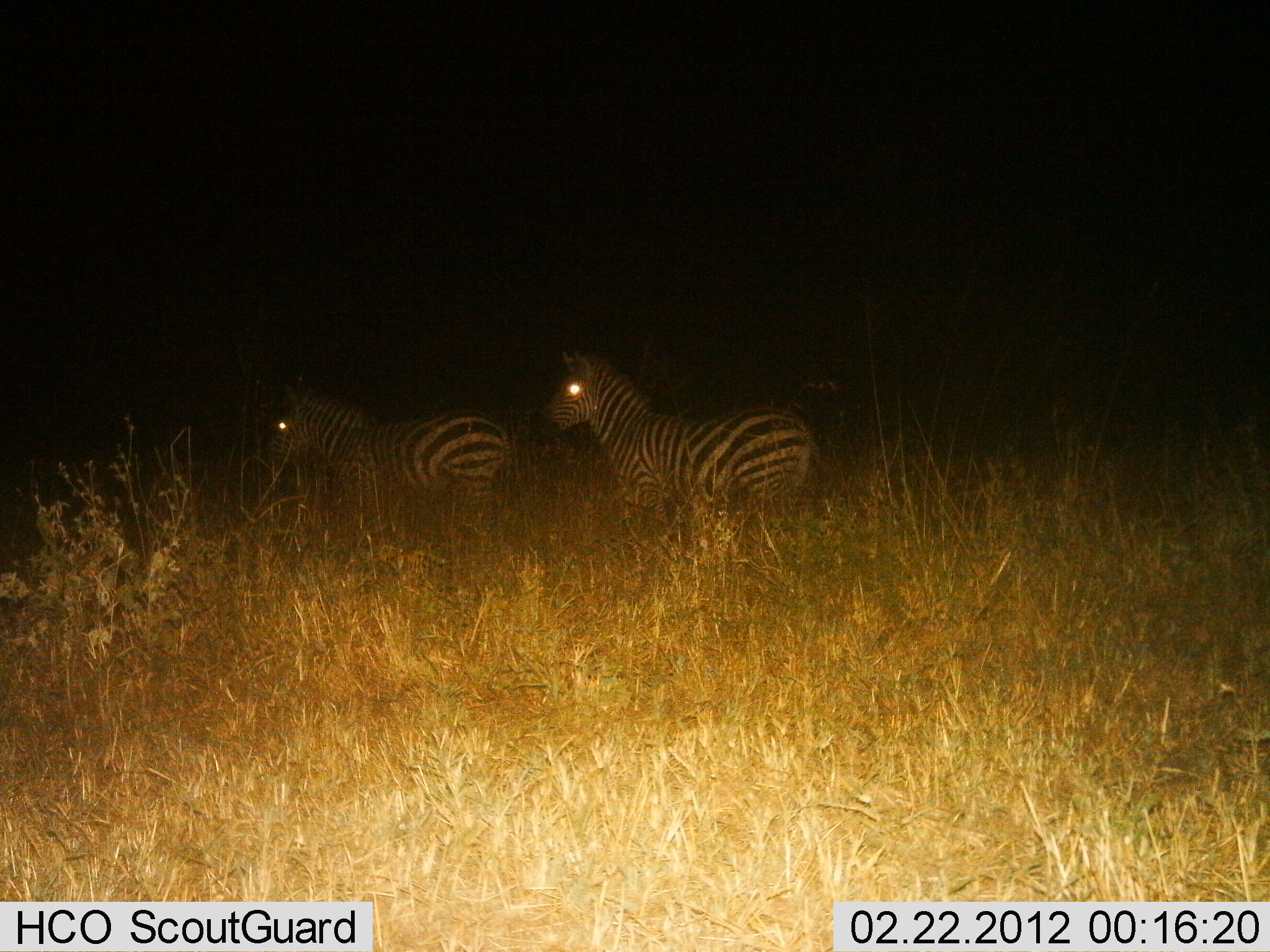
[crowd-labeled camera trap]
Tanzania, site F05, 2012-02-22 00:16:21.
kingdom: Animalia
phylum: Chordata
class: Mammalia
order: Perissodactyla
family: Equidae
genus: Equus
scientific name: Equus quagga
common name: plains zebra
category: zebra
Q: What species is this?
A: Zebra (plains zebra) (Equus quagga).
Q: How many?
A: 2.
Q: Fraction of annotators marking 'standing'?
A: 88%.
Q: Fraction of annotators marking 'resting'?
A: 12%.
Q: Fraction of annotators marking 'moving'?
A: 6%.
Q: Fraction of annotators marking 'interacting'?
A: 0%.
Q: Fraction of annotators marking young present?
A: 0%.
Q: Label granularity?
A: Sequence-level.